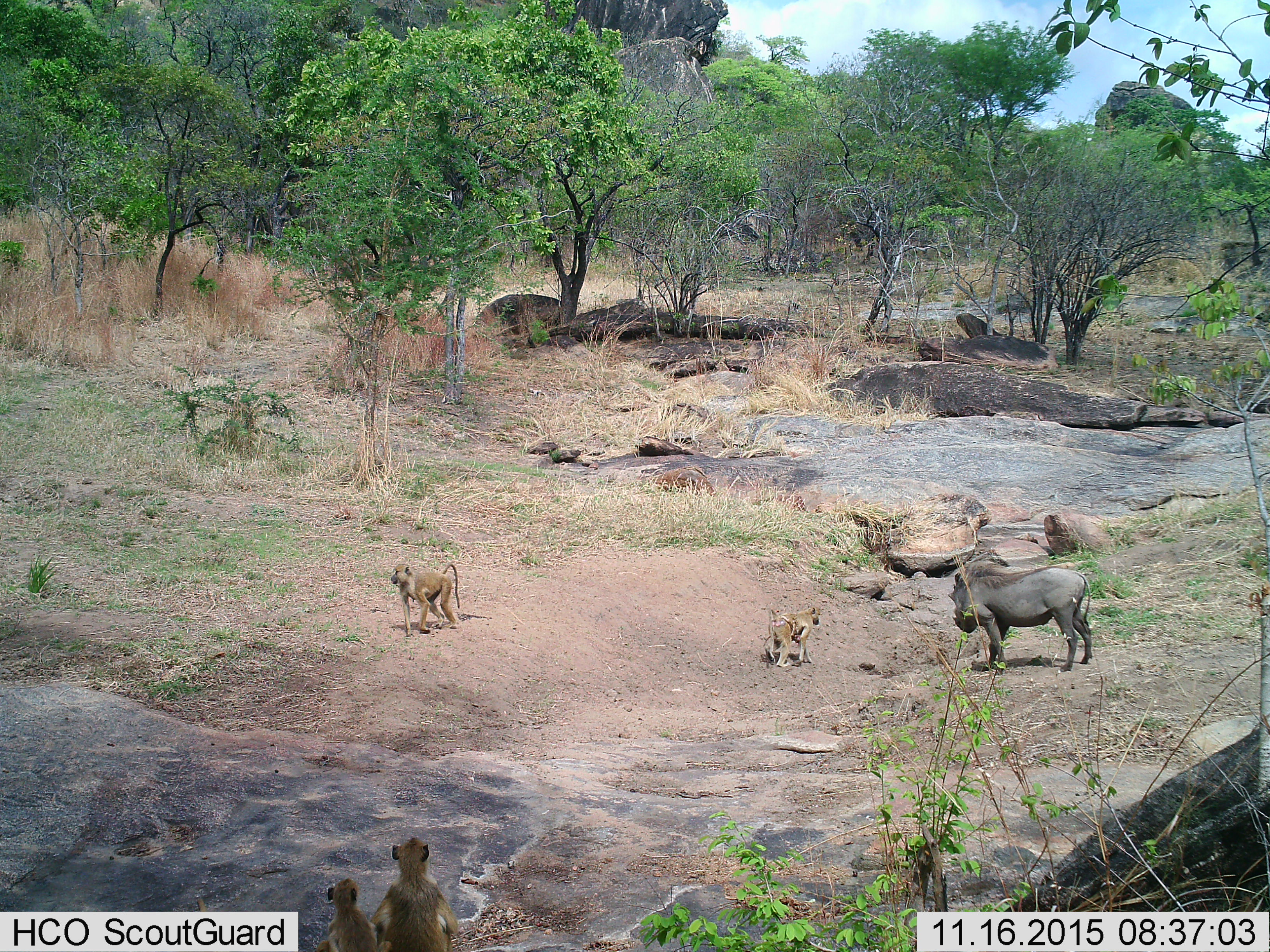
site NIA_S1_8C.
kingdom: Animalia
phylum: Chordata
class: Mammalia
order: Primates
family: Cercopithecidae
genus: Papio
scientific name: Papio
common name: baboon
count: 5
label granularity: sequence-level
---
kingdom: Animalia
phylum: Chordata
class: Mammalia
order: Artiodactyla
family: Suidae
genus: Phacochoerus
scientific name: Phacochoerus africanus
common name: warthog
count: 1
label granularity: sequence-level